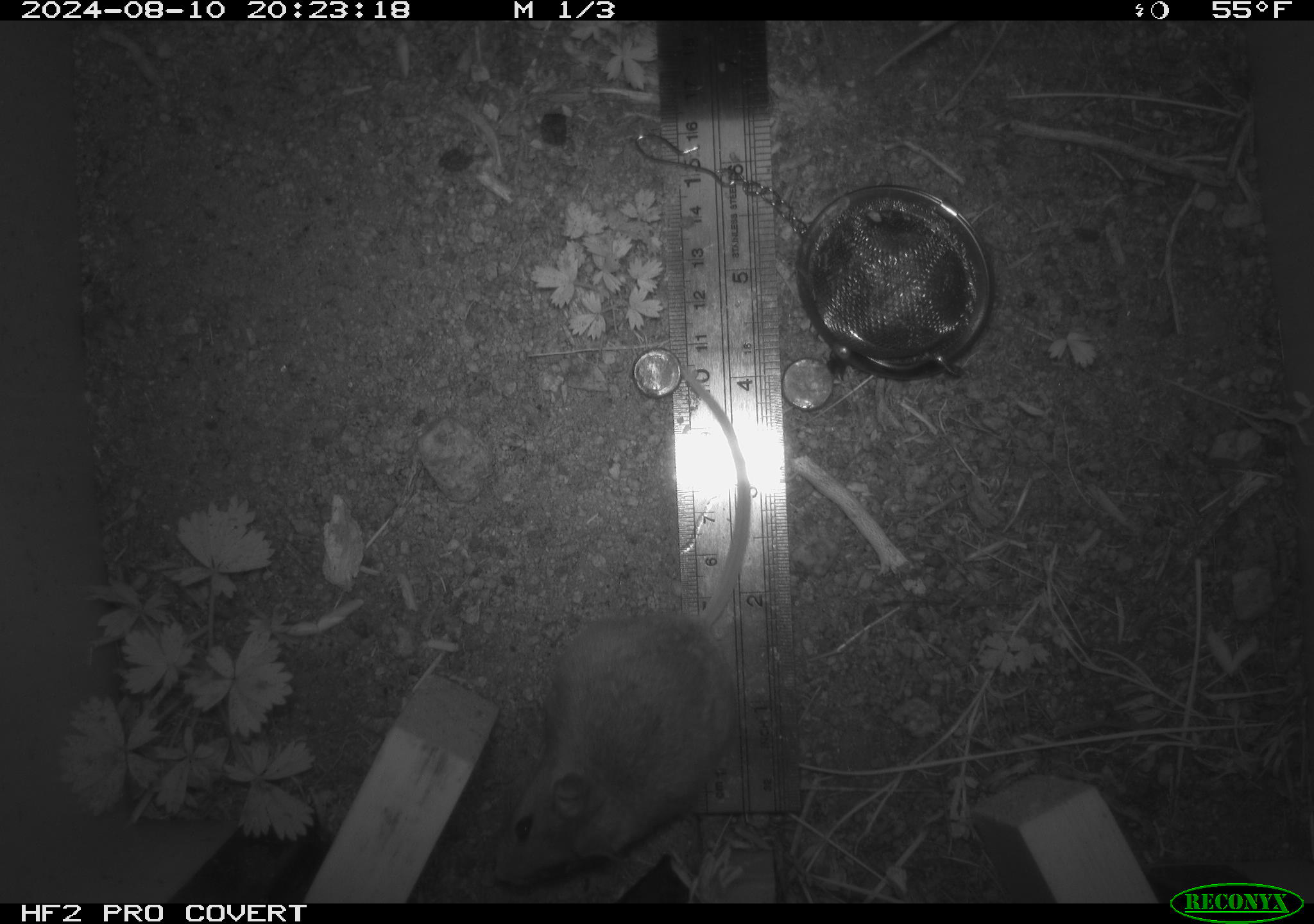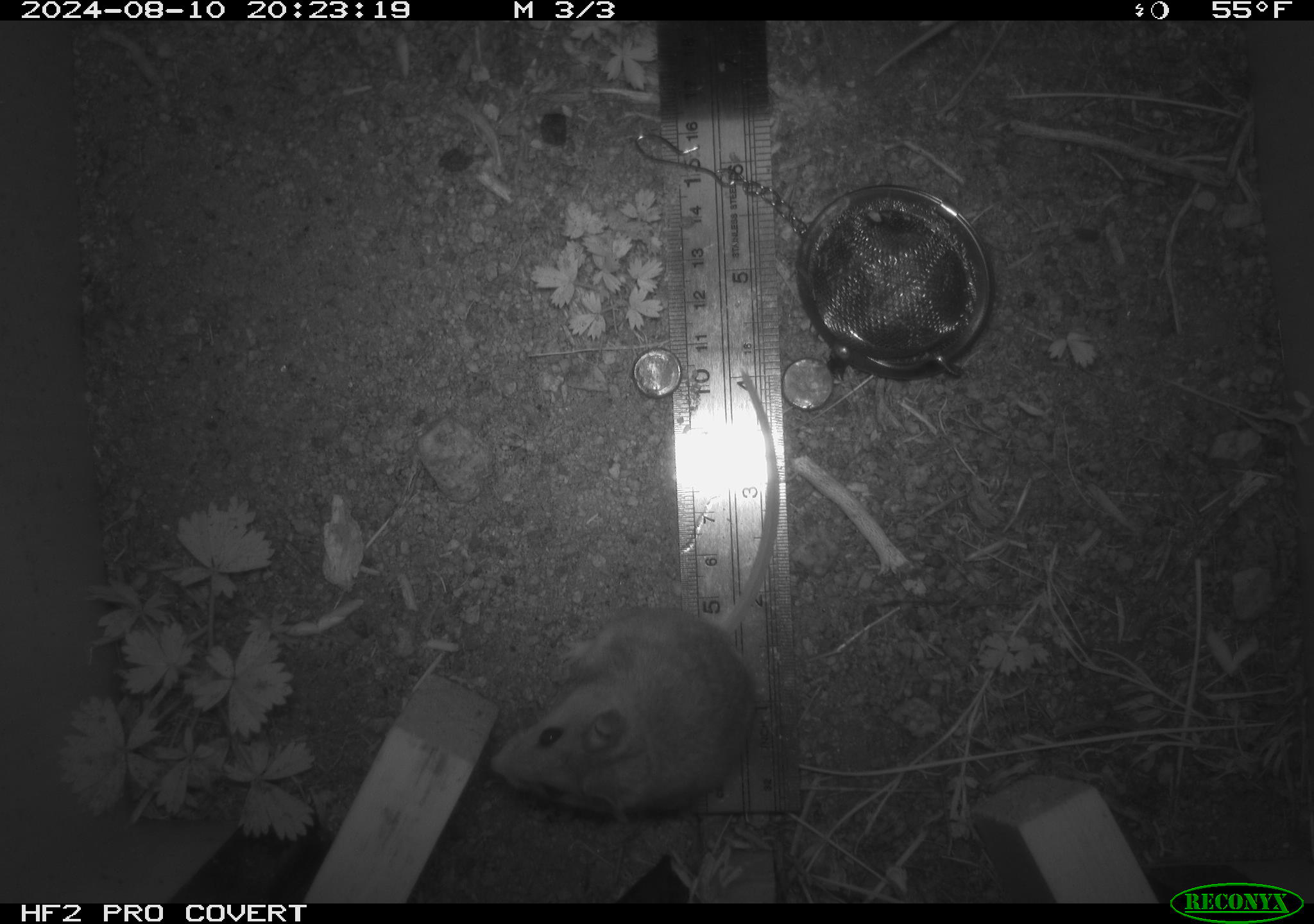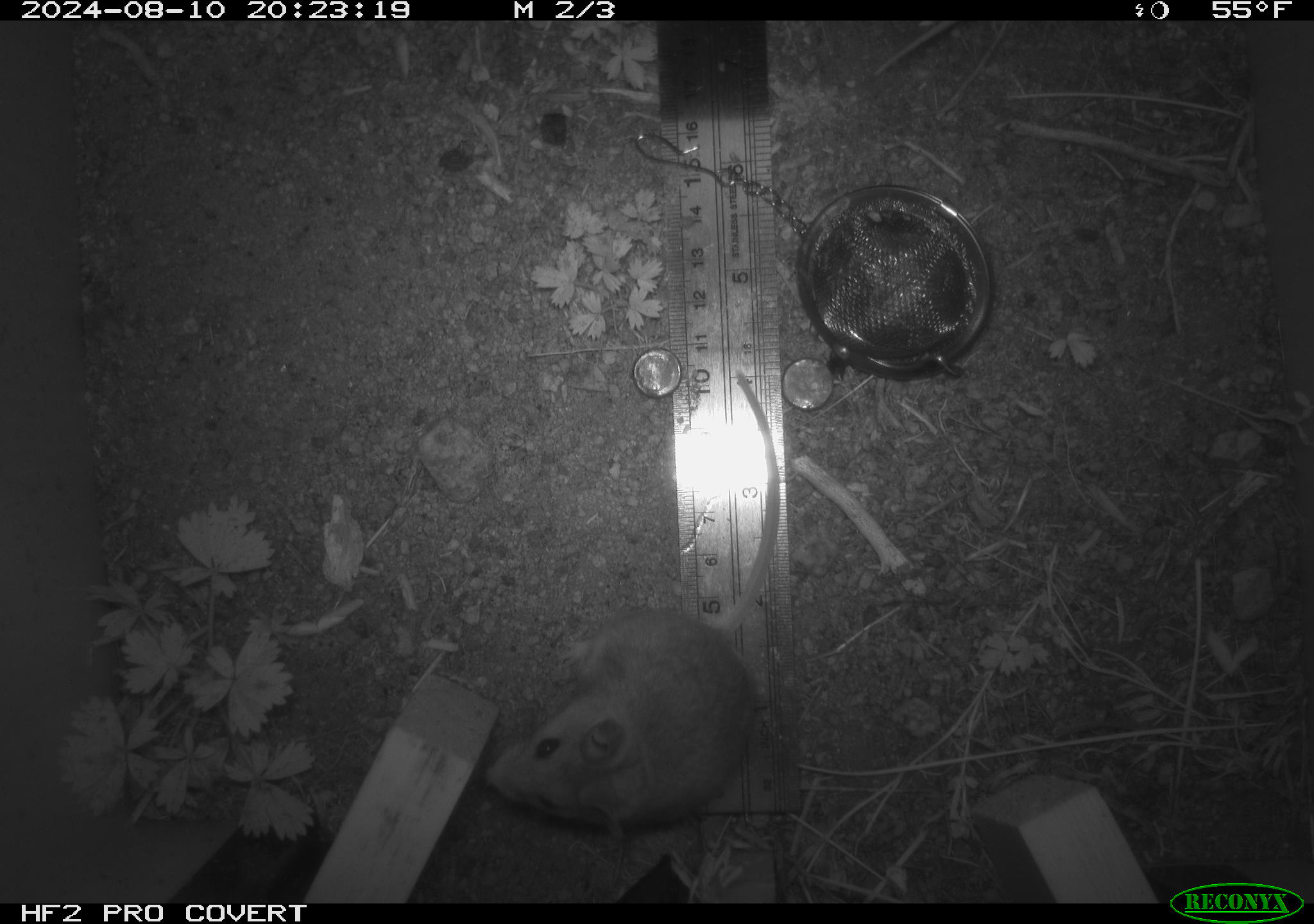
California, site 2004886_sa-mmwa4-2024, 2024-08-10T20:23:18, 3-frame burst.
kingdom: Animalia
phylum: Chordata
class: Mammalia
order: Rodentia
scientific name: Rodentia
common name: mouse species